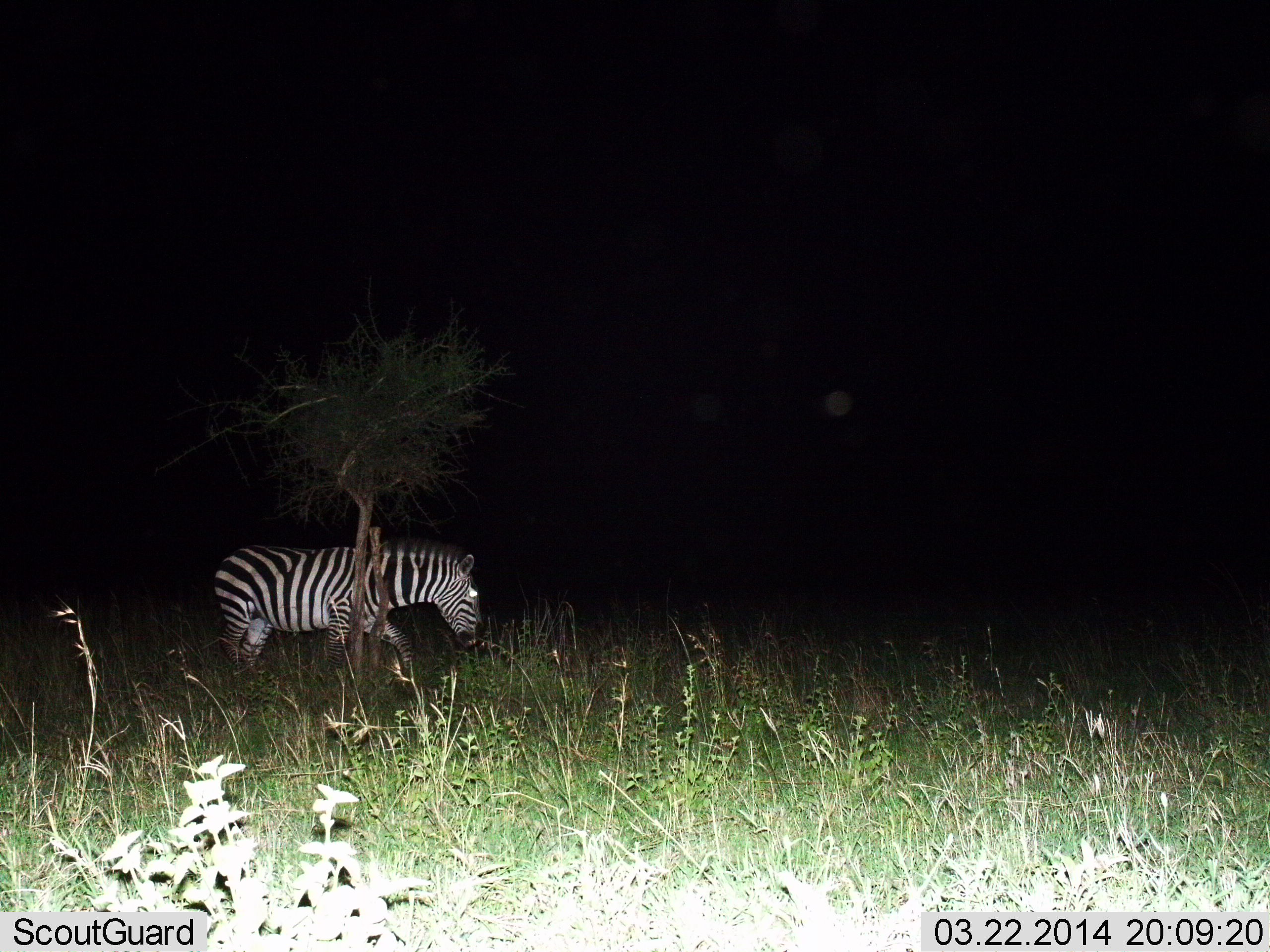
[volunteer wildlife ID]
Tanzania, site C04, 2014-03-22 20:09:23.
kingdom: Animalia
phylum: Chordata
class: Mammalia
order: Perissodactyla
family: Equidae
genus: Equus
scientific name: Equus quagga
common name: plains zebra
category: zebra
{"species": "zebra (plains zebra) (Equus quagga)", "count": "1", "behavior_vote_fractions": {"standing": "30%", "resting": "0%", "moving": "70%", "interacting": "0%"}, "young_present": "0%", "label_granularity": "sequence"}